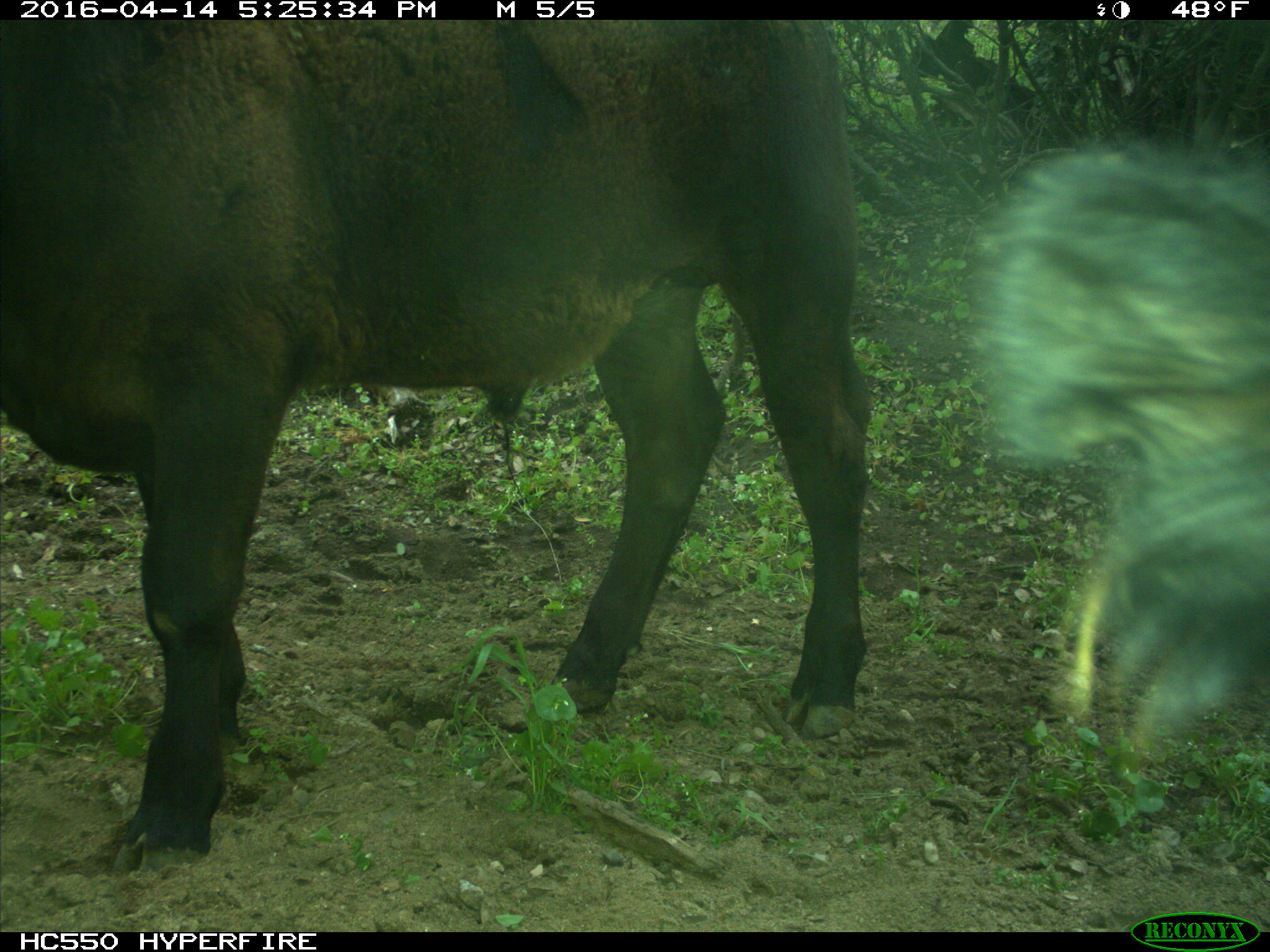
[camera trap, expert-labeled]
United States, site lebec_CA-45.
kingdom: Animalia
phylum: Chordata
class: Mammalia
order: Artiodactyla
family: Bovidae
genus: Bos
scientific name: Bos taurus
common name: domestic cow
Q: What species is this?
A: Bos taurus (domestic cow).